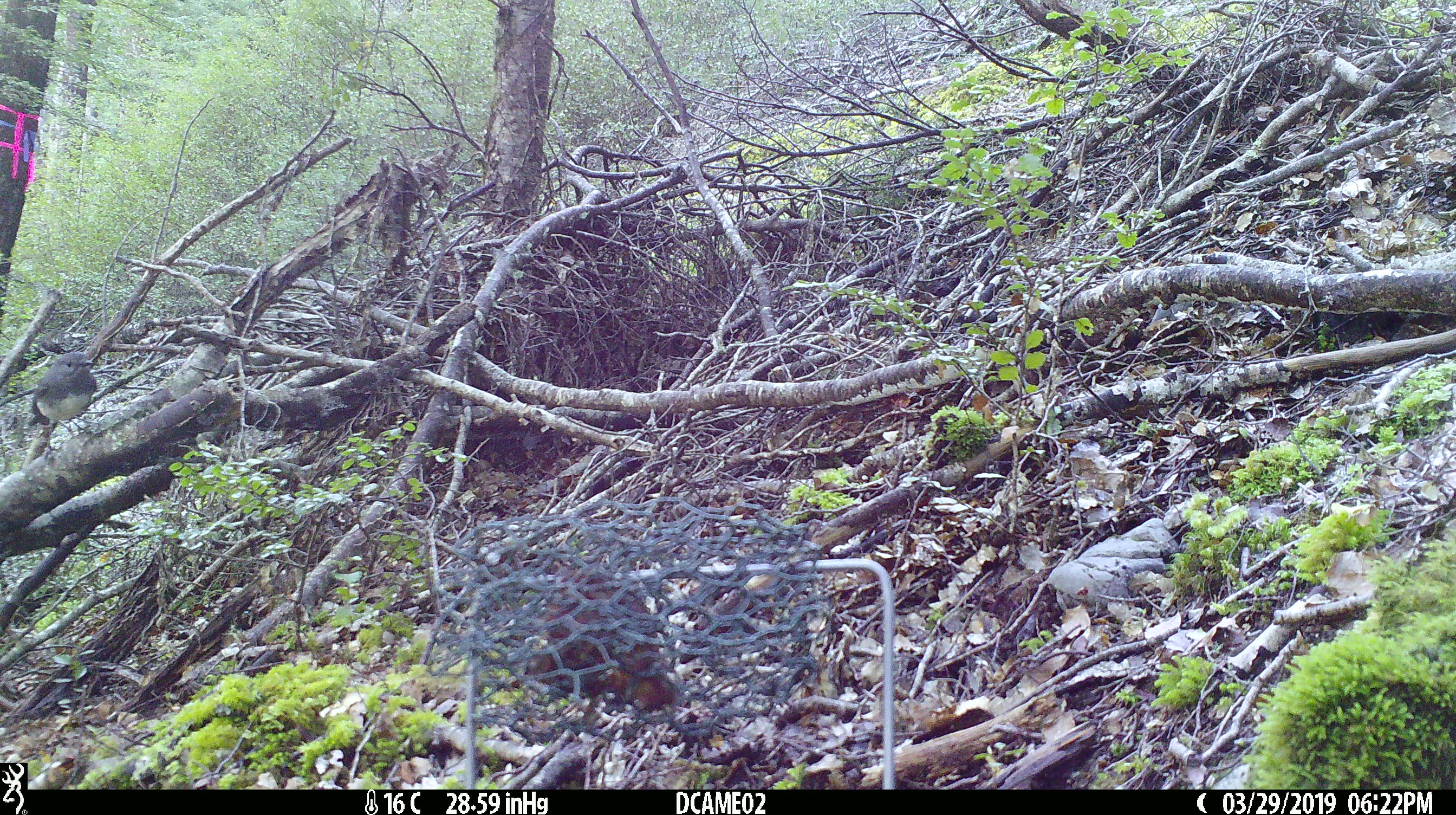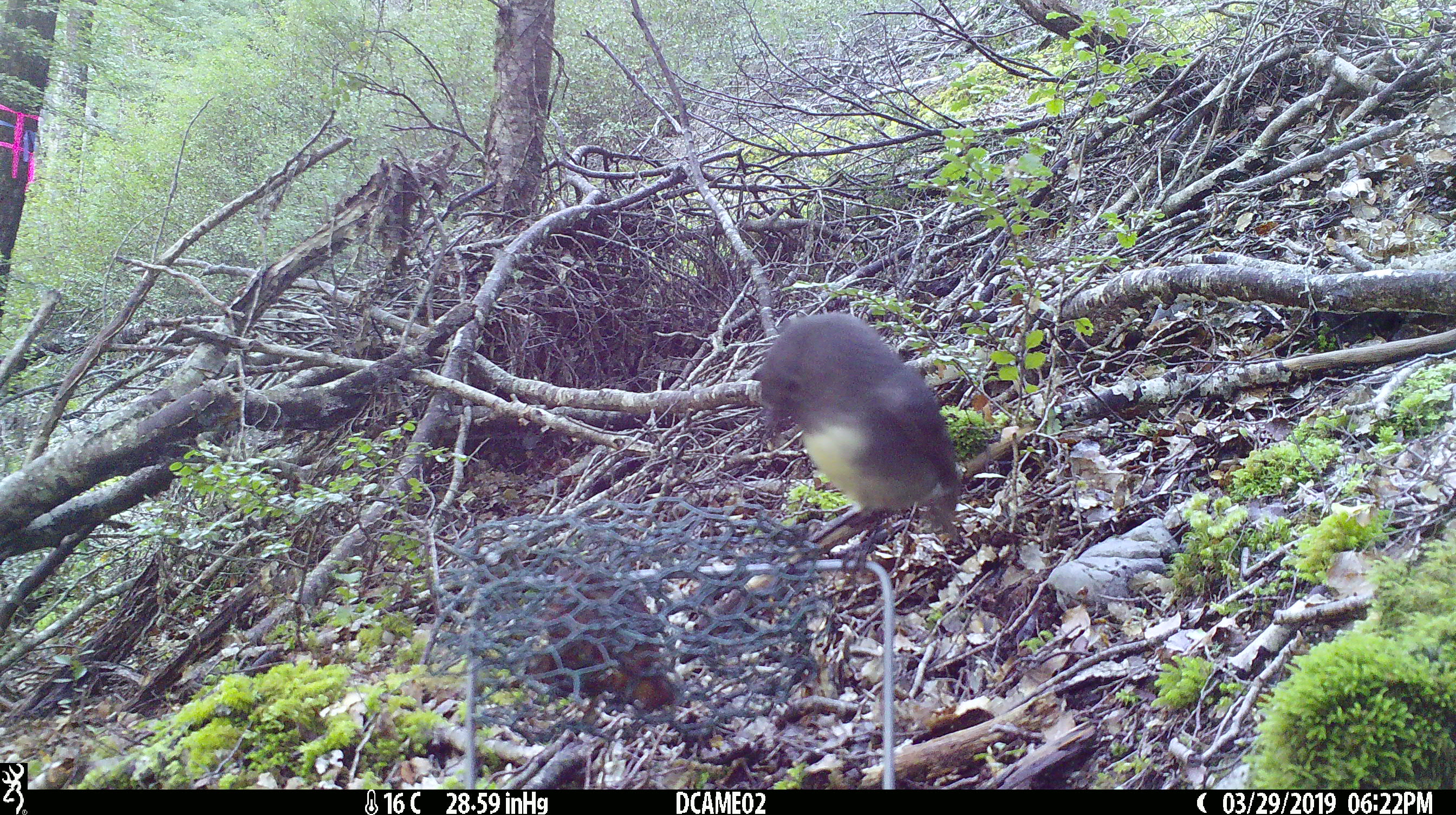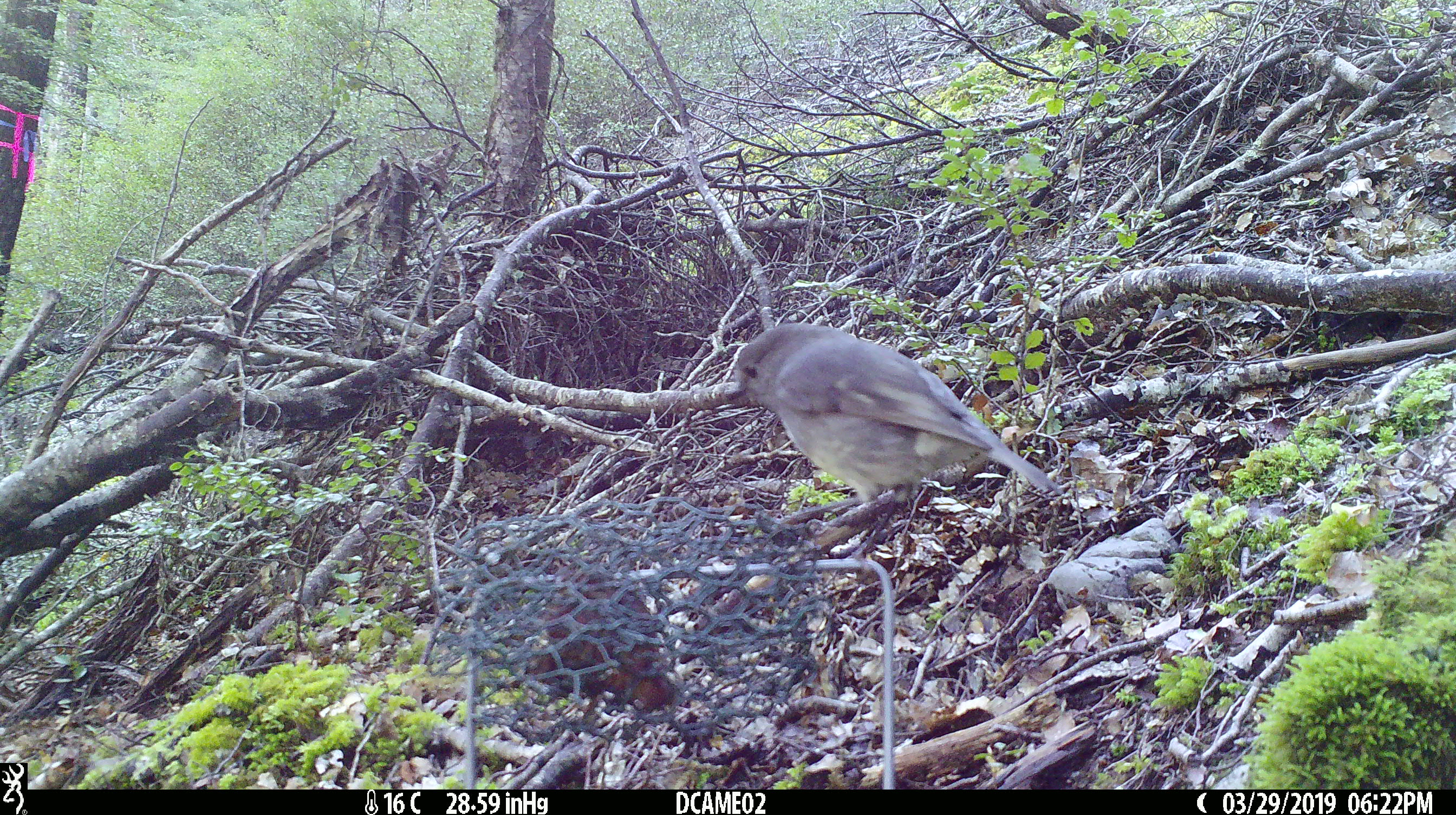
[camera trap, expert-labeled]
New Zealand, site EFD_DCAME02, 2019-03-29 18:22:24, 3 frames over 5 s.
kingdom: Animalia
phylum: Chordata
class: Aves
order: Passeriformes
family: Petroicidae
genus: Petroica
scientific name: Petroica australis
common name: new zealand robin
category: robin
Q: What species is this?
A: Robin (new zealand robin) (Petroica australis).